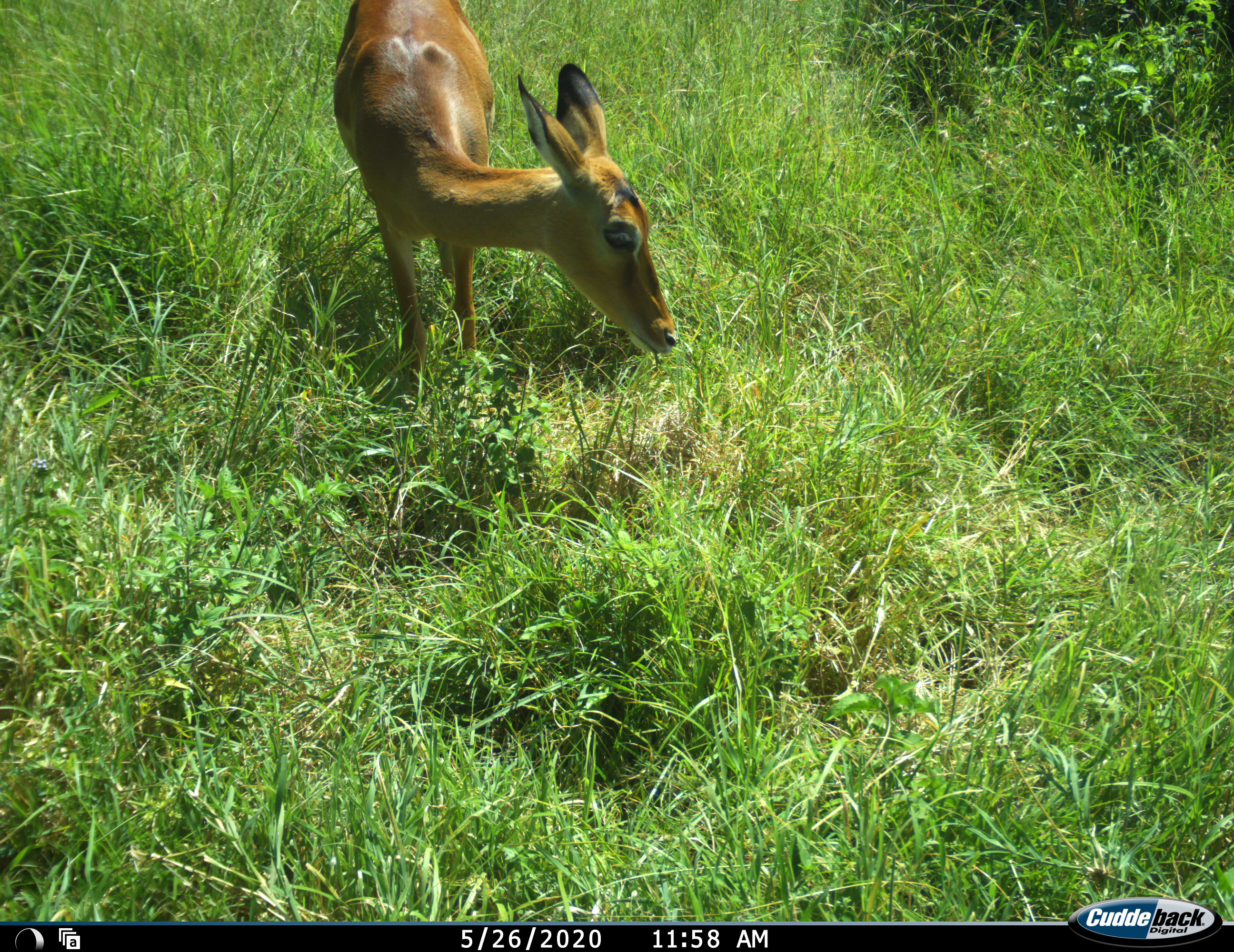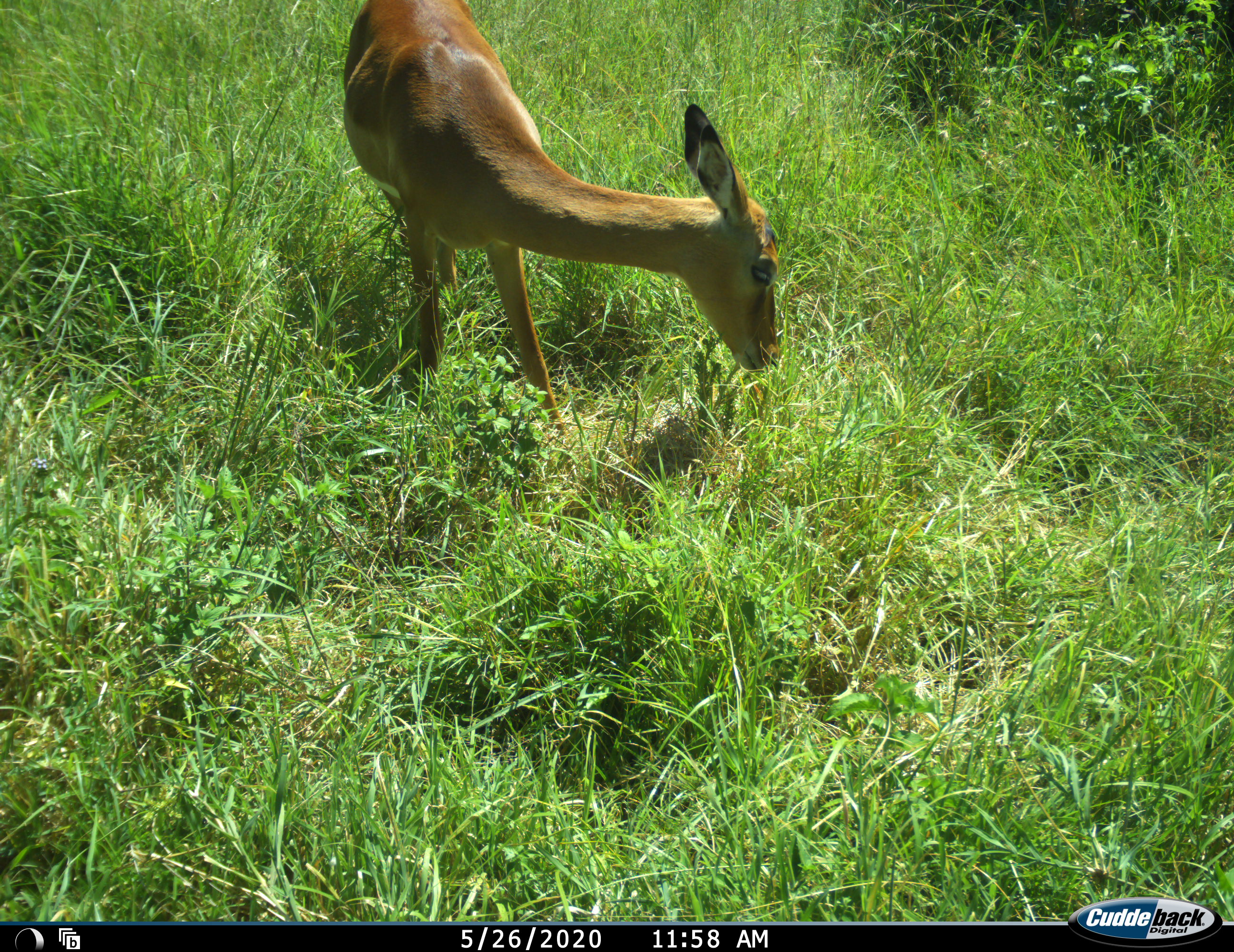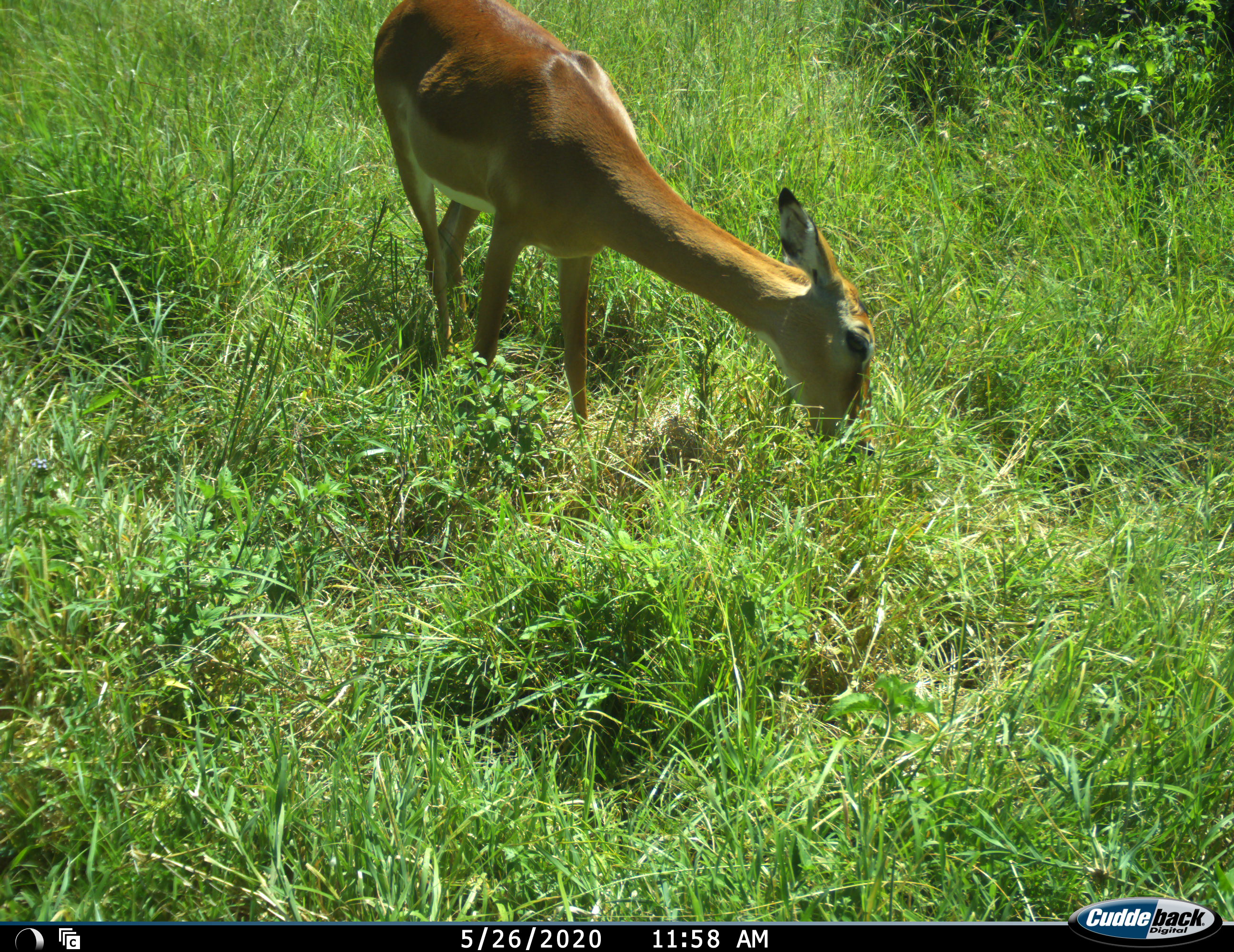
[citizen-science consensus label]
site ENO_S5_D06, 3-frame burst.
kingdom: Animalia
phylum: Chordata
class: Mammalia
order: Artiodactyla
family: Bovidae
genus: Aepyceros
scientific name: Aepyceros melampus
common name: impala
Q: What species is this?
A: Impala (Aepyceros melampus).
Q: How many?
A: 1.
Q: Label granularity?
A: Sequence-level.